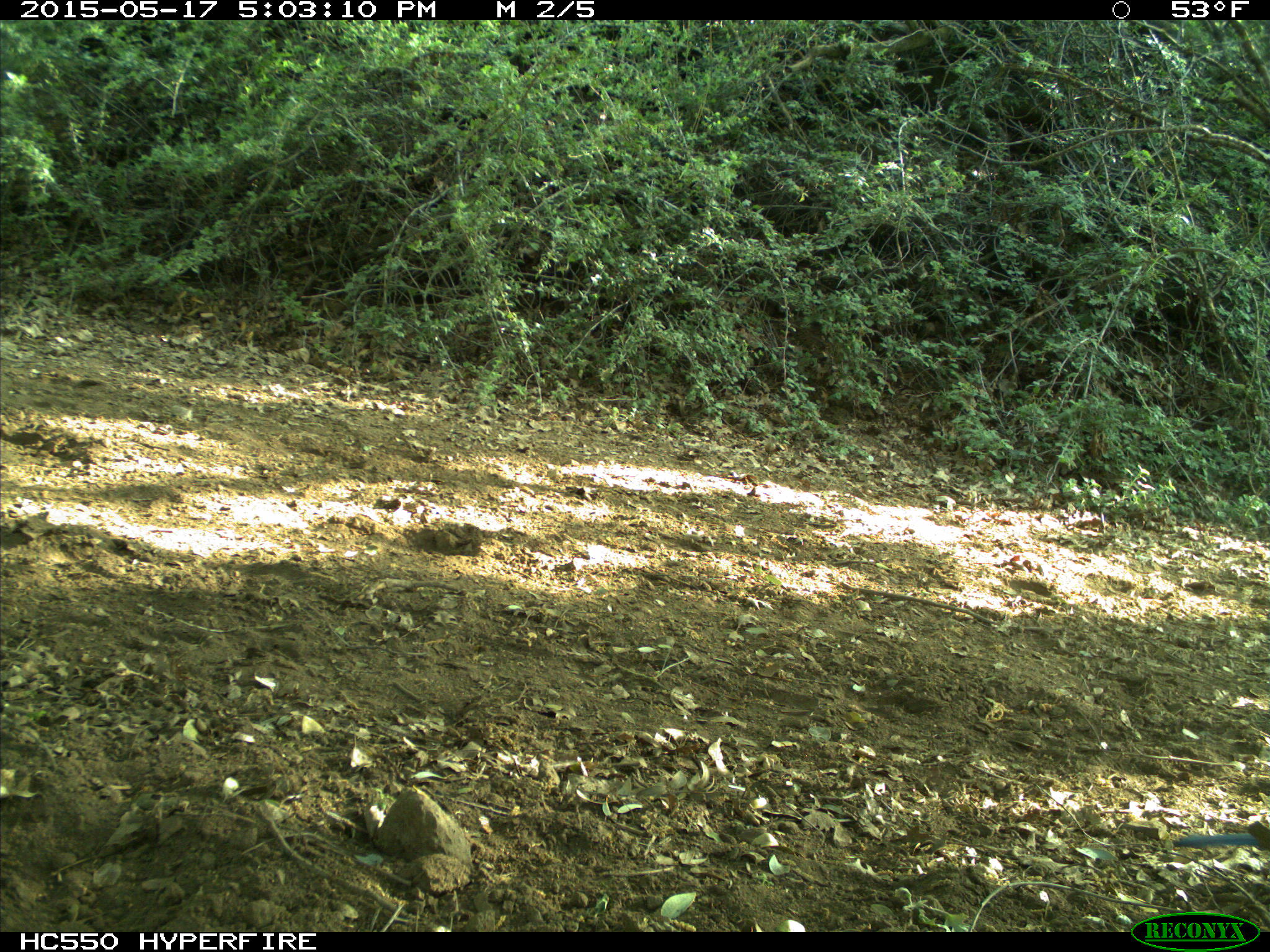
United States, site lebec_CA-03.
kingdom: Animalia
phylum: Chordata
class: Aves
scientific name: Aves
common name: birds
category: unidentified bird